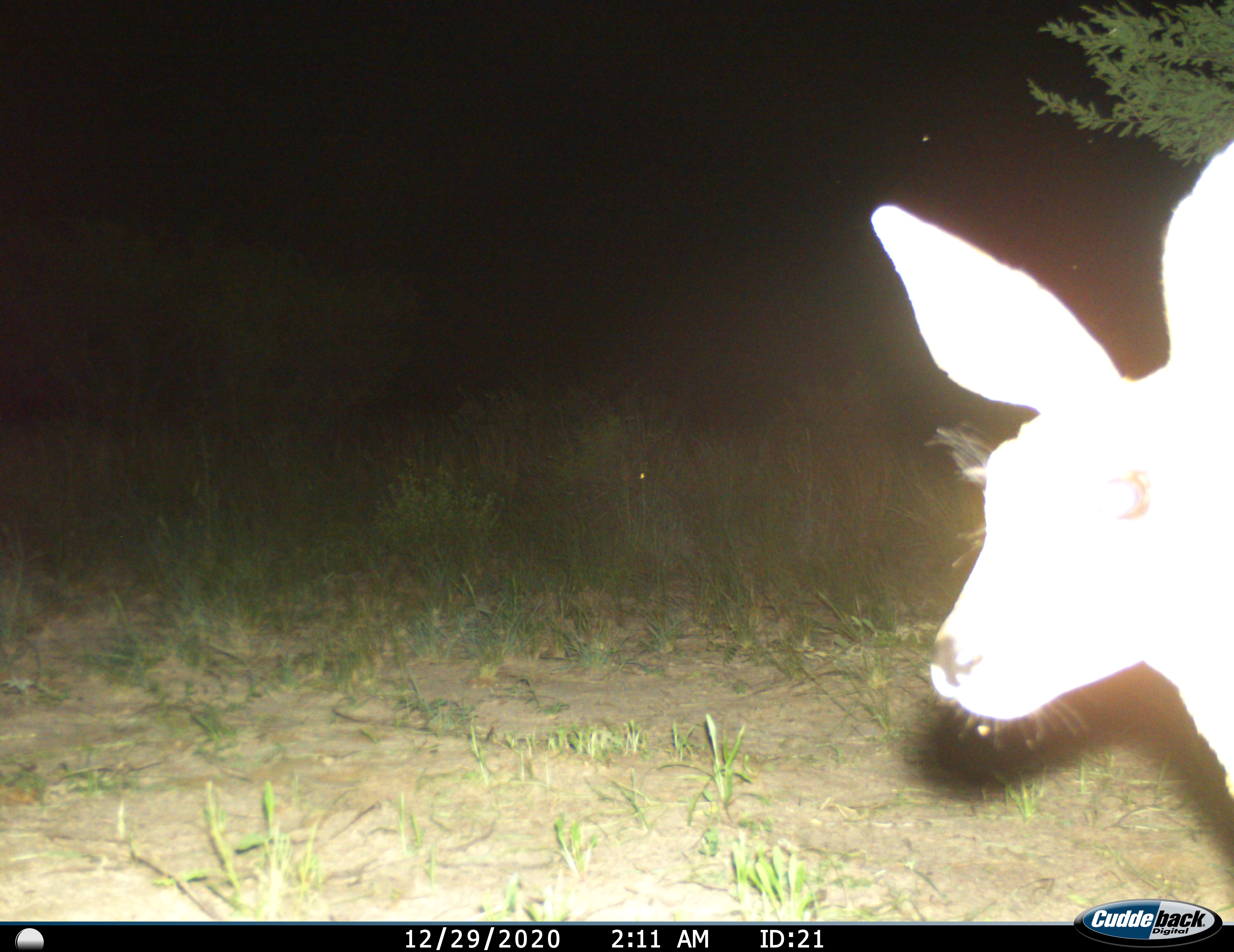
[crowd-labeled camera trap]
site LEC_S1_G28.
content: unidentified animal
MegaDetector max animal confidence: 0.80